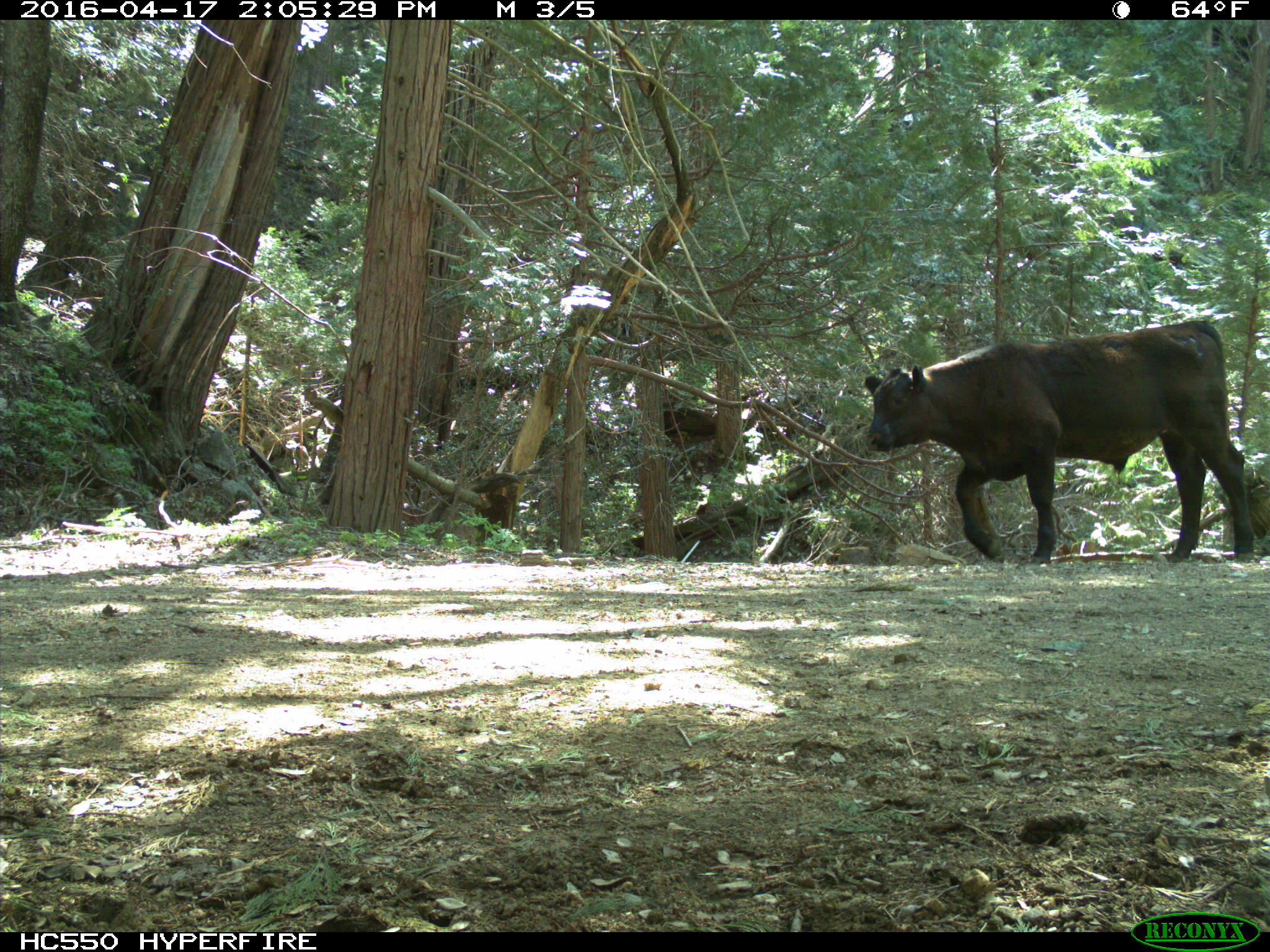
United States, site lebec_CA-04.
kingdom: Animalia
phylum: Chordata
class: Mammalia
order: Artiodactyla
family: Bovidae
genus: Bos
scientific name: Bos taurus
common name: domestic cow